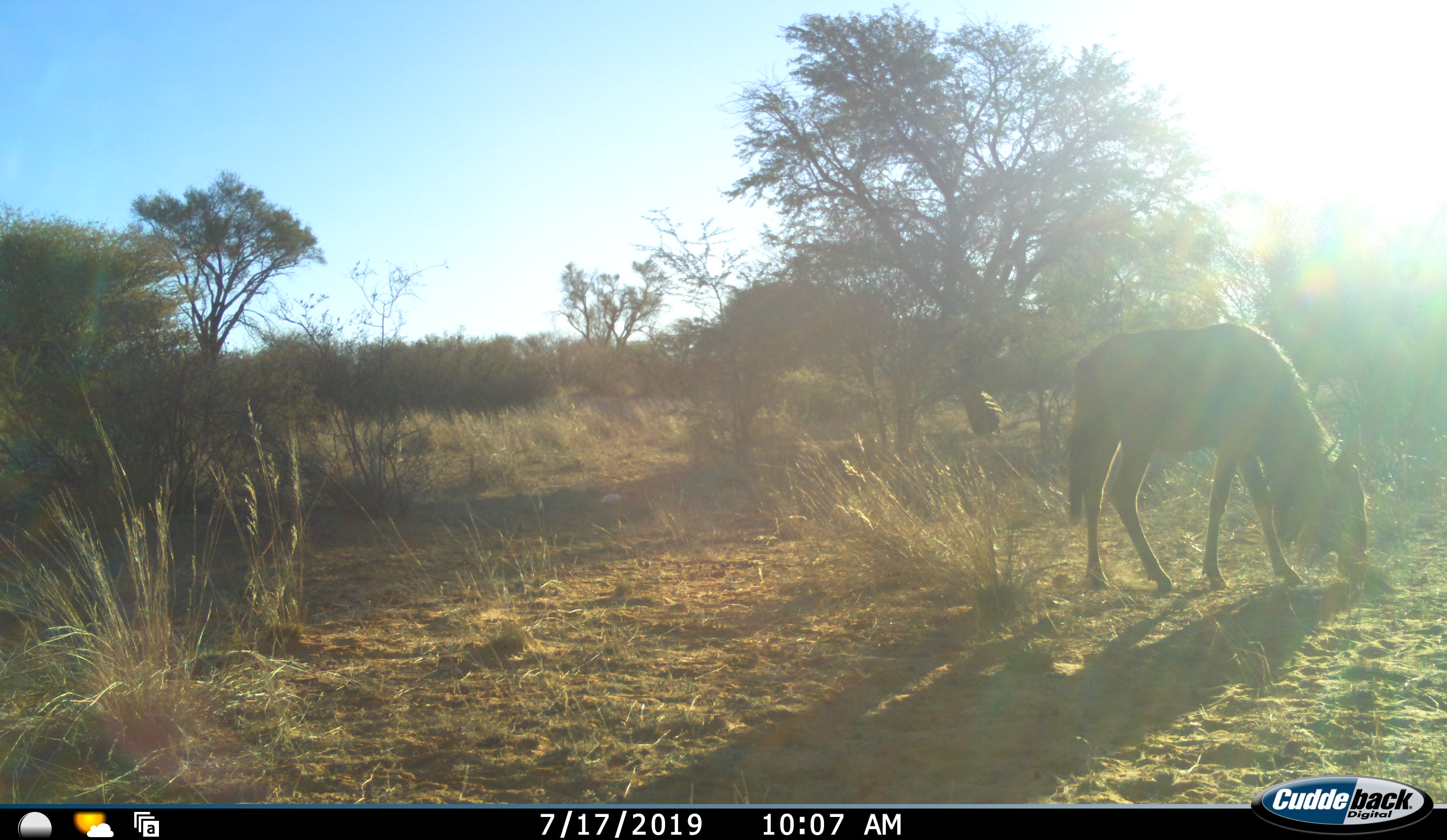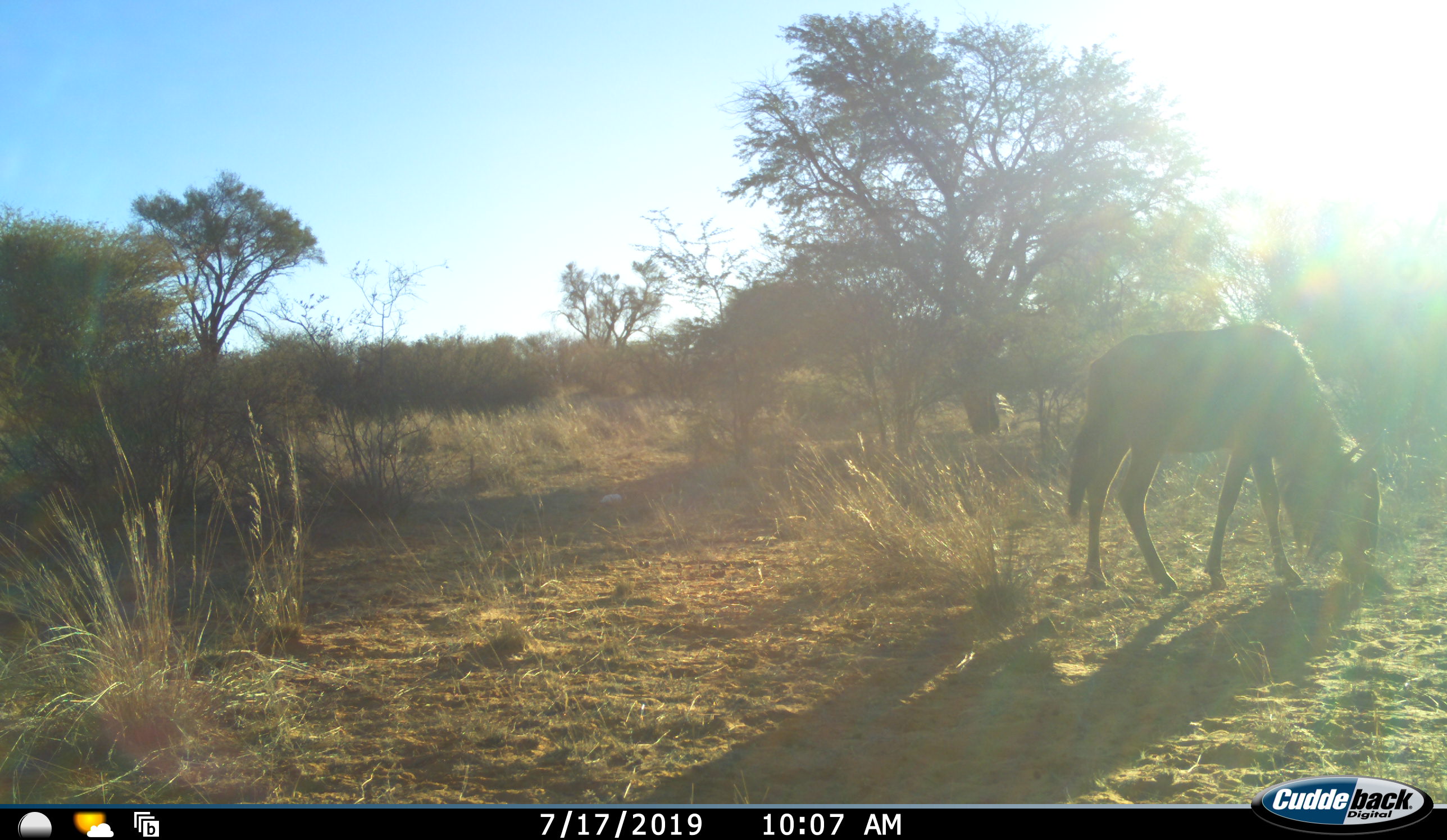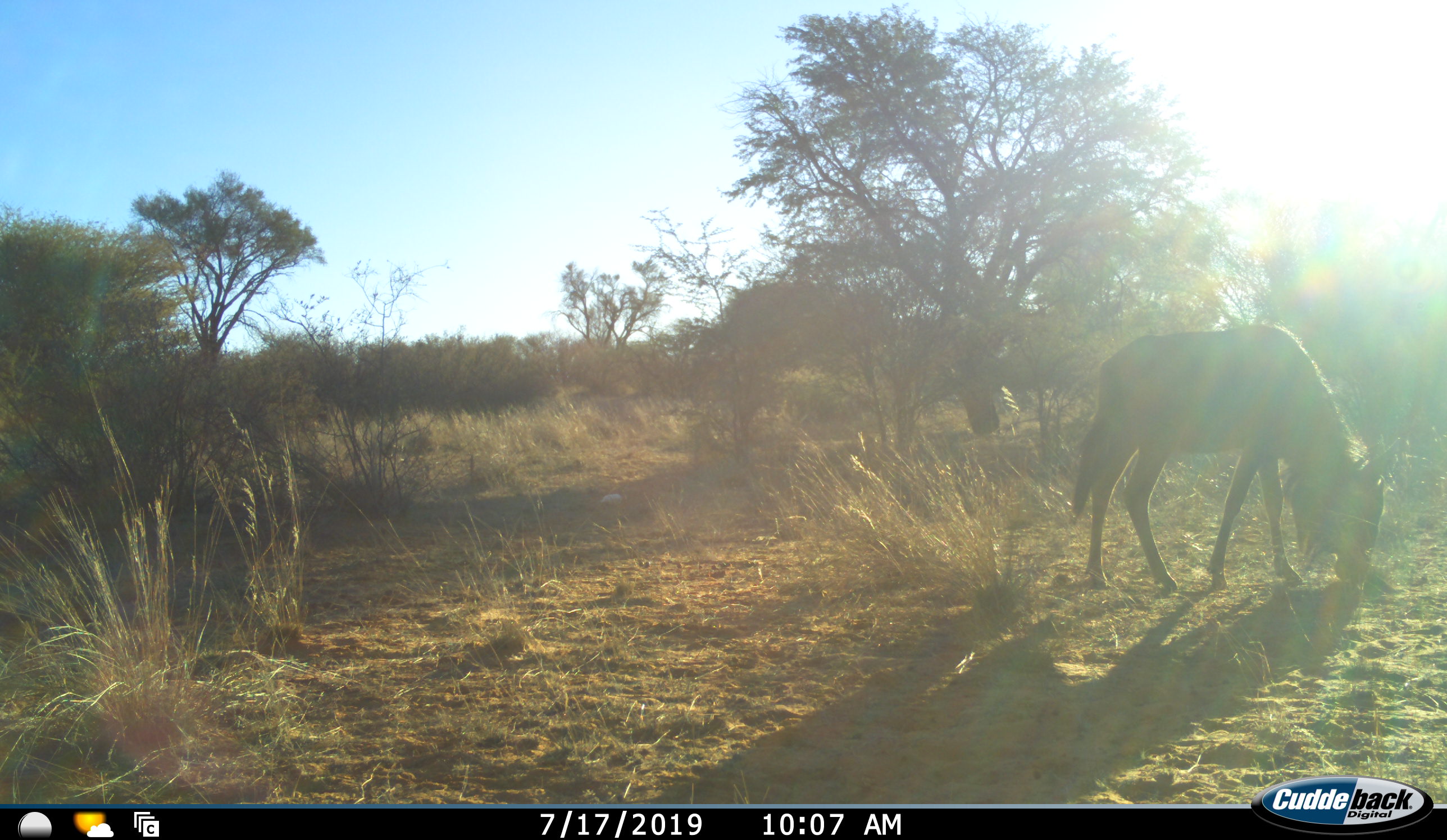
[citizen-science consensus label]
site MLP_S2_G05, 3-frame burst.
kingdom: Animalia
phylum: Chordata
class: Mammalia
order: Artiodactyla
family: Bovidae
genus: Connochaetes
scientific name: Connochaetes taurinus taurinus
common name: blue wildebeest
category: wildebeestblue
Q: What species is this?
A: Wildebeestblue (blue wildebeest) (Connochaetes taurinus taurinus).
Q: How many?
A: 1.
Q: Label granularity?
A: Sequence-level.